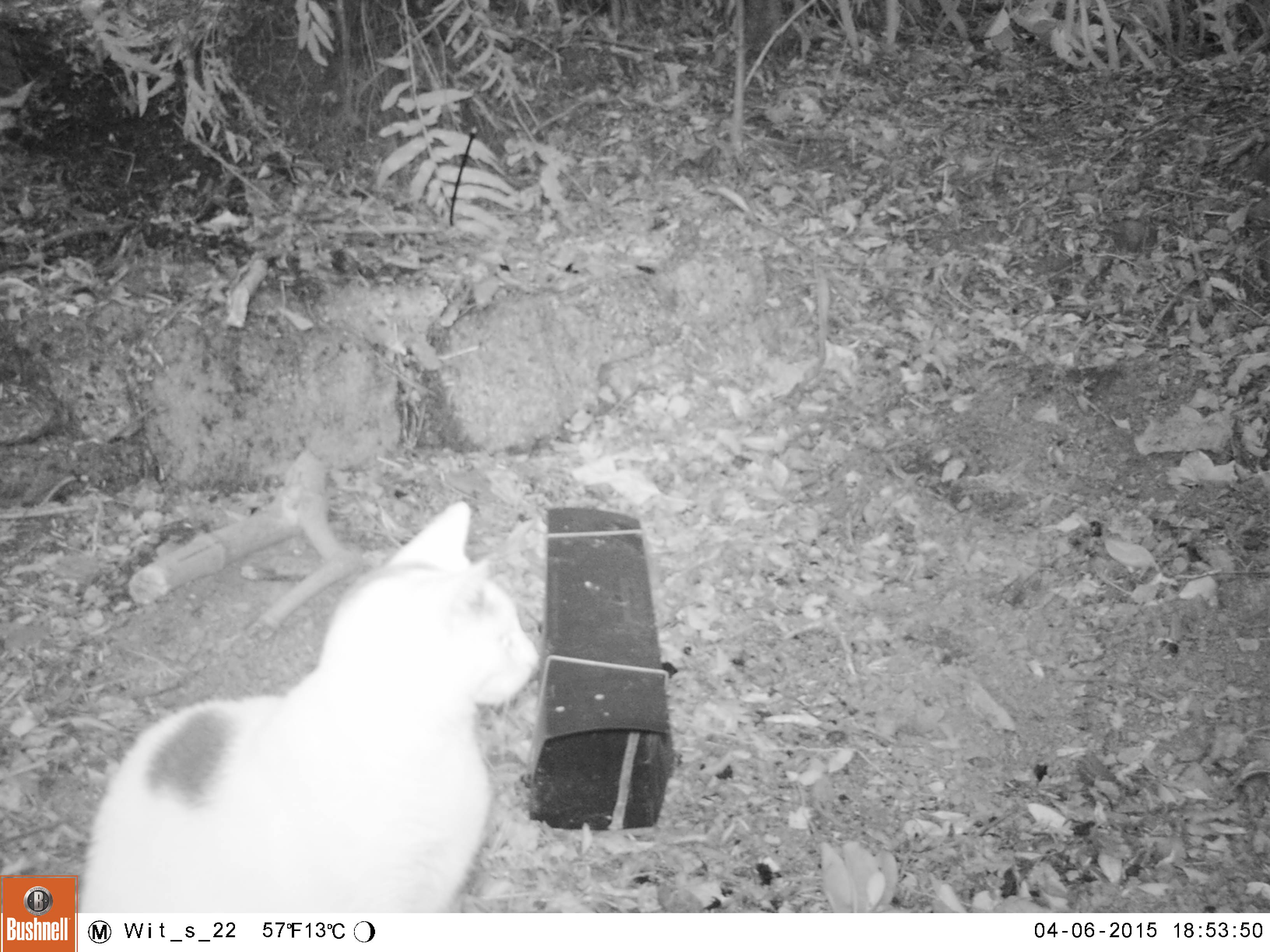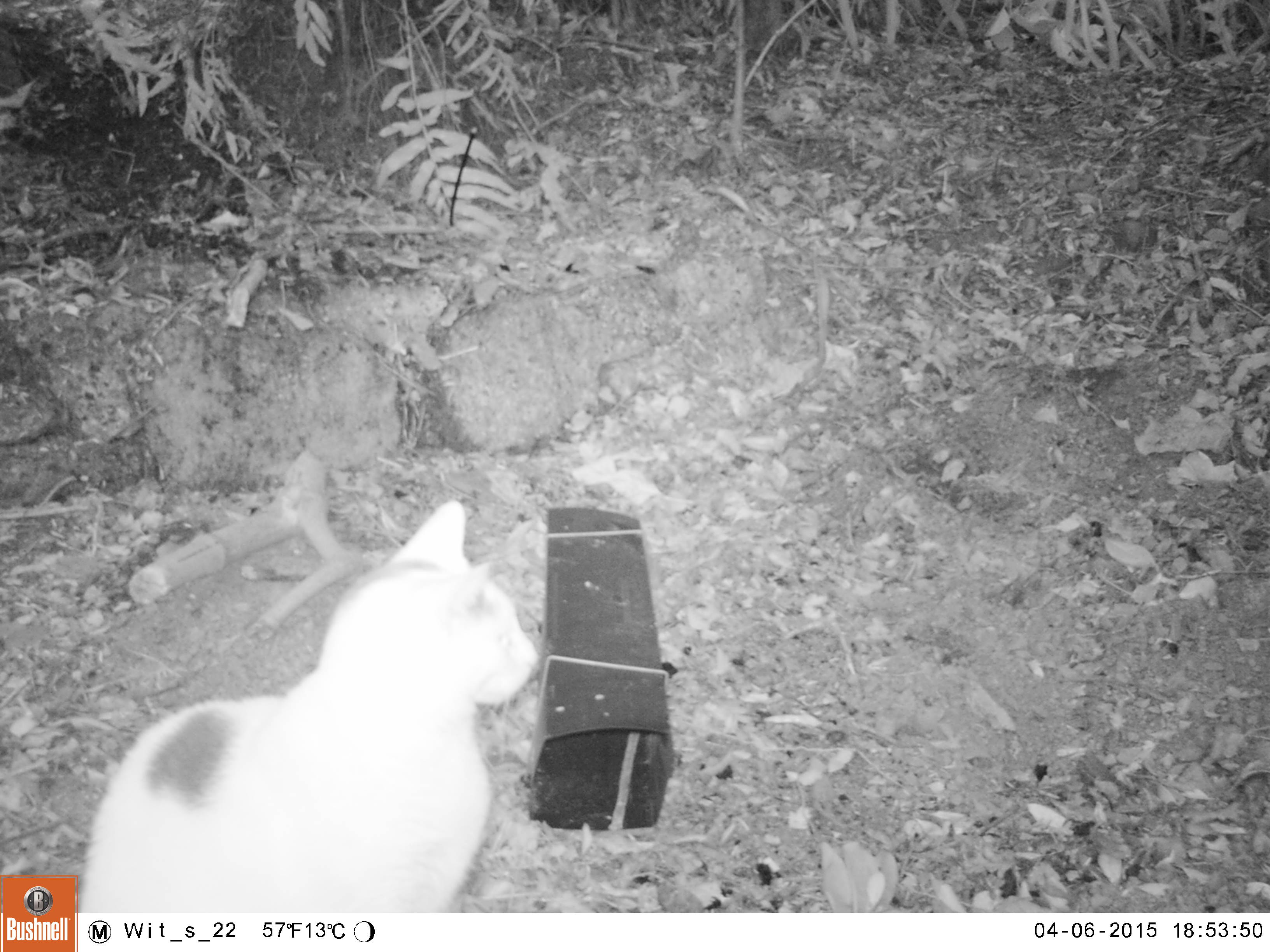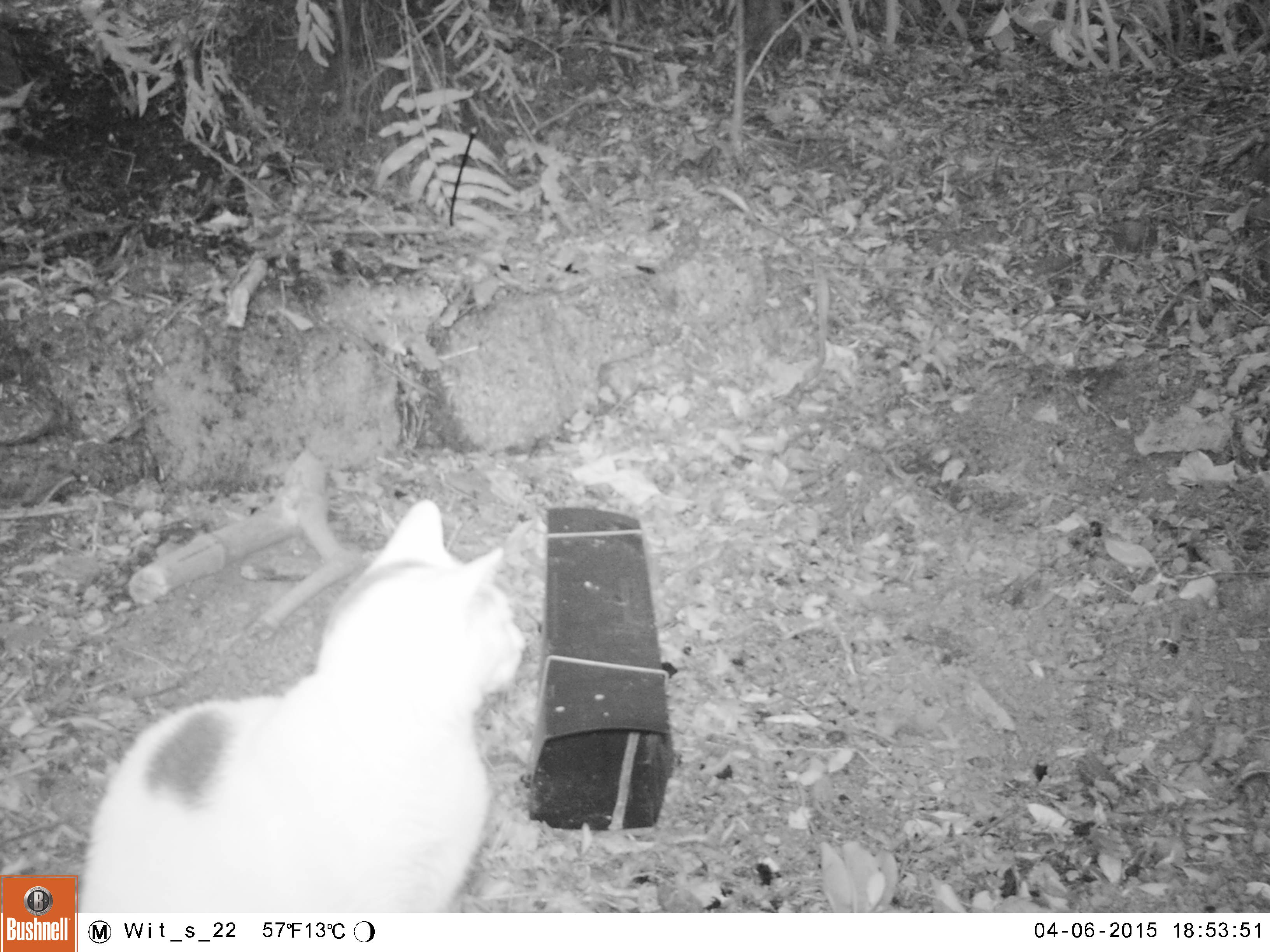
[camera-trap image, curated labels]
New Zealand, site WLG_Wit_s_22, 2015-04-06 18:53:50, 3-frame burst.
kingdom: Animalia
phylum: Chordata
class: Mammalia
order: Carnivora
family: Felidae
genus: Felis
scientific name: Felis catus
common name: domestic cat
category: cat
Cat (domestic cat) (Felis catus).